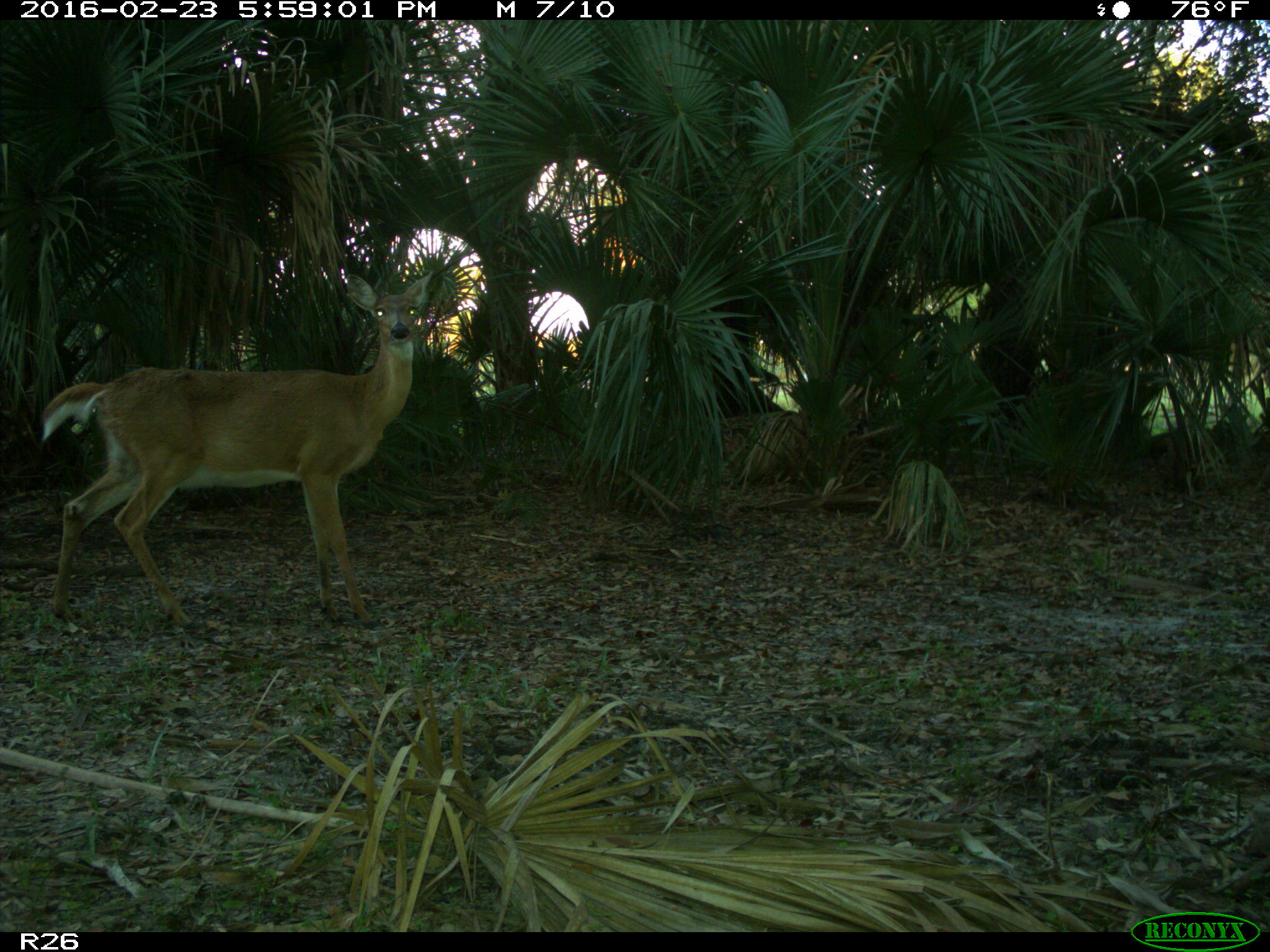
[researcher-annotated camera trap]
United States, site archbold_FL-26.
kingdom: Animalia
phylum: Chordata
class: Mammalia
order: Artiodactyla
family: Cervidae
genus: Odocoileus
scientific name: Odocoileus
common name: deer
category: unidentified deer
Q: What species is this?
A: Unidentified deer (deer) (Odocoileus).